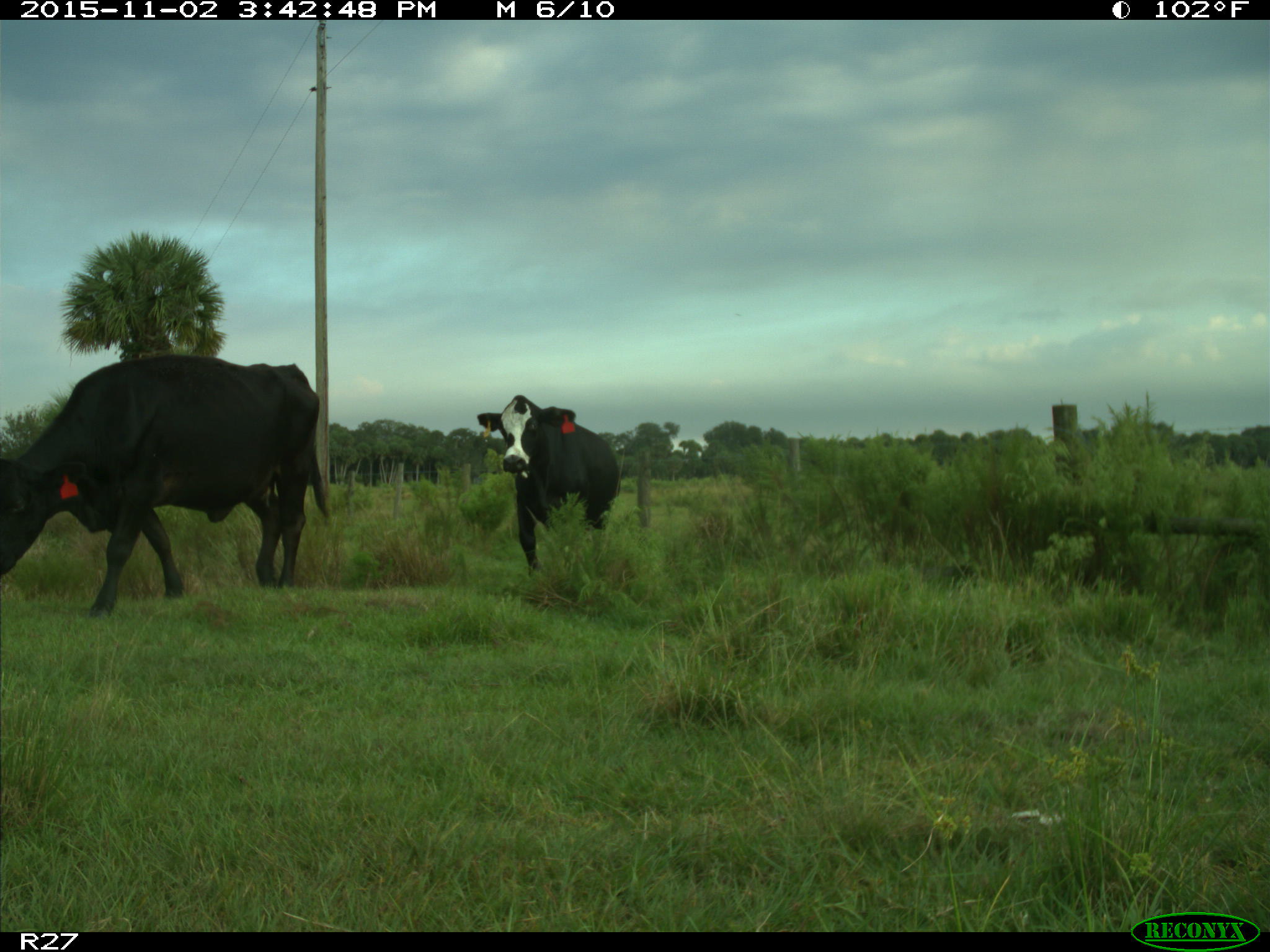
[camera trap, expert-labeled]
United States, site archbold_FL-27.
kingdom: Animalia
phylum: Chordata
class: Mammalia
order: Artiodactyla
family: Bovidae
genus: Bos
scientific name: Bos taurus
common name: domestic cow